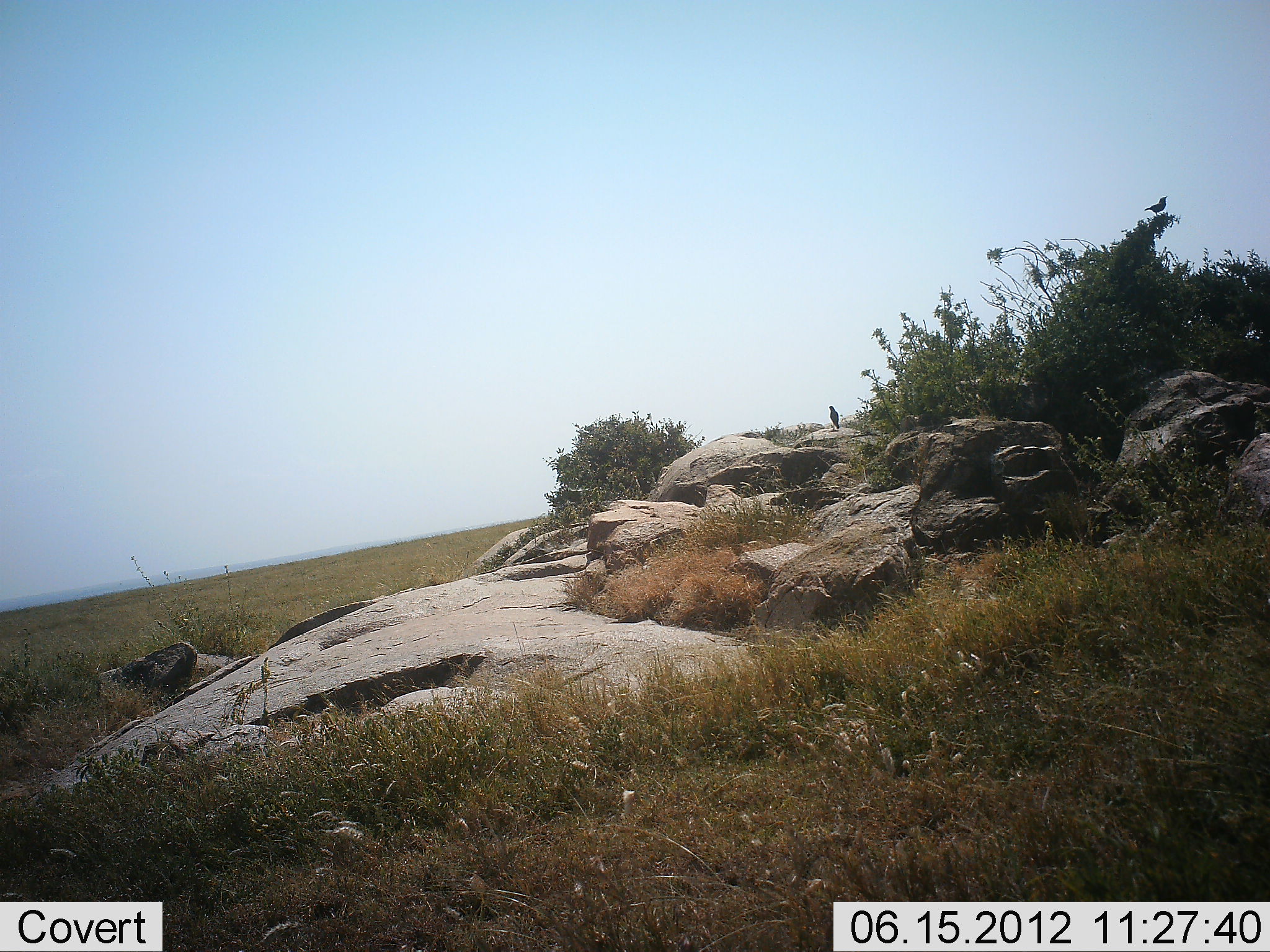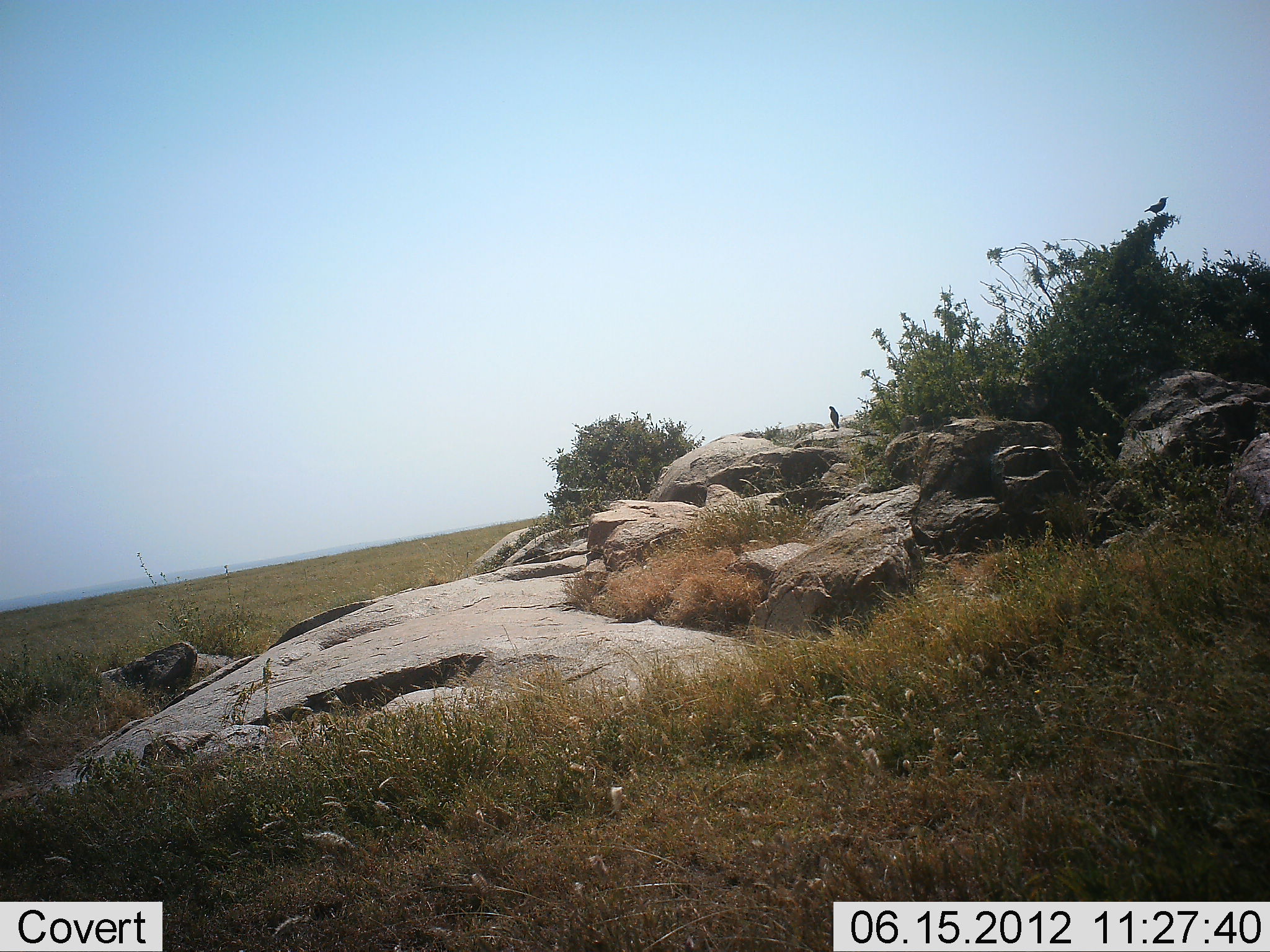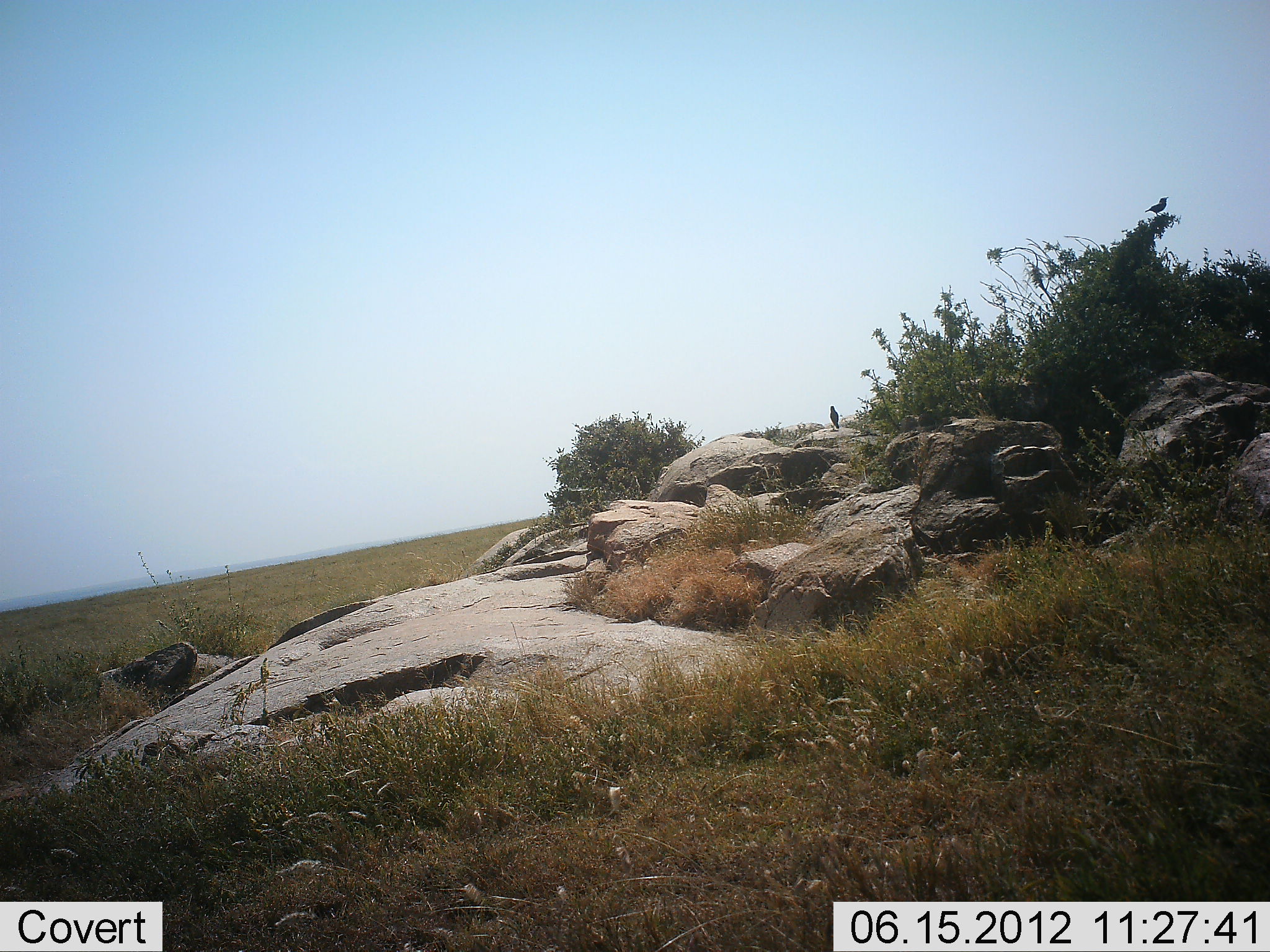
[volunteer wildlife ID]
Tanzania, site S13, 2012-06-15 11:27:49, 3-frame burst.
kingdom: Animalia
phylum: Chordata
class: Aves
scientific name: Aves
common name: bird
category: otherbird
Otherbird (bird) (Aves), count 2. Behavior (volunteer vote fractions): standing 80%, resting 20%, moving 0%, interacting 0%. Young present (vote fraction): 0%. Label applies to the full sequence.